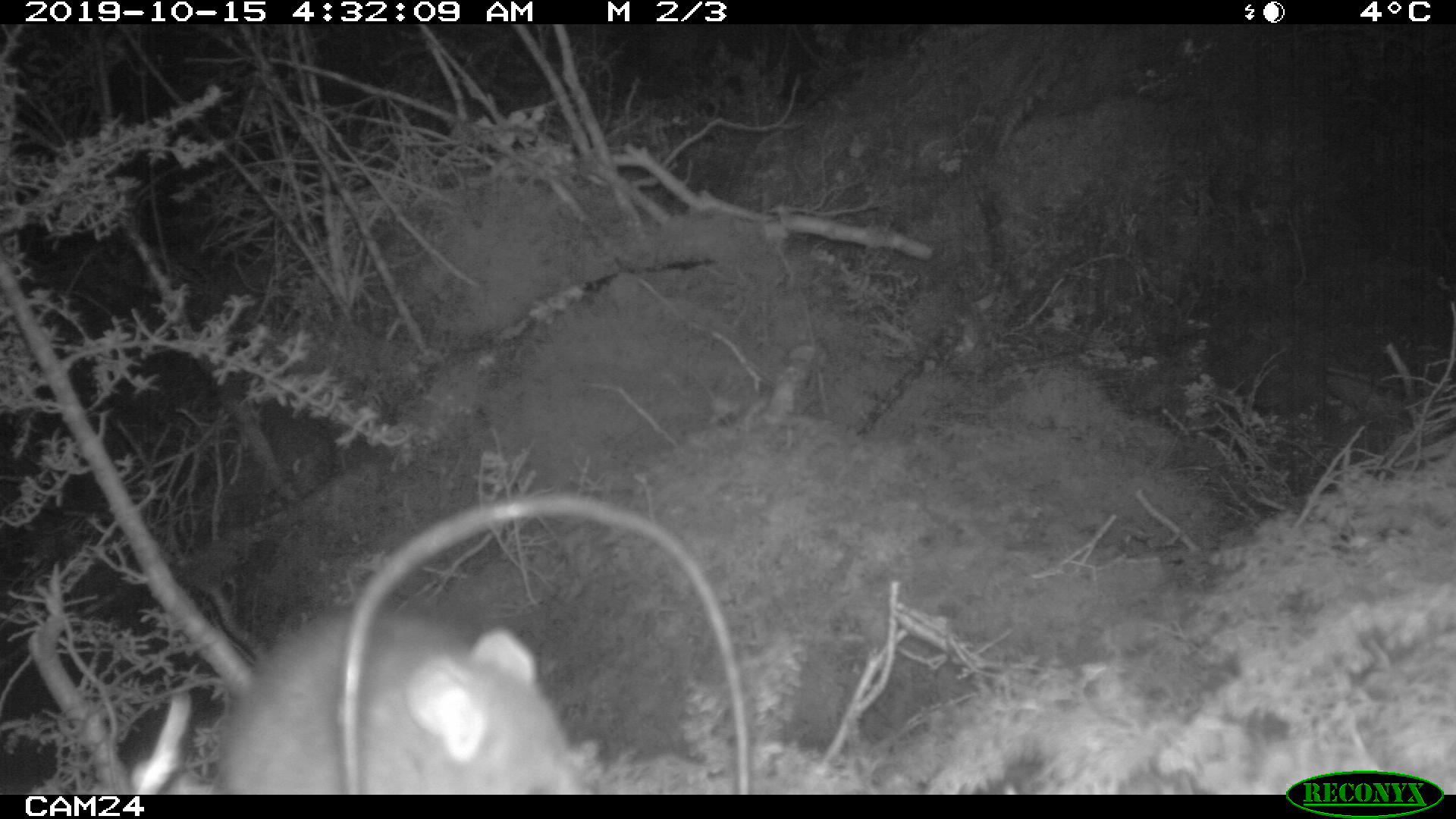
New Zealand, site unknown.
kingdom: Animalia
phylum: Chordata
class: Mammalia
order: Rodentia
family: Muridae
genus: Rattus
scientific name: Rattus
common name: rat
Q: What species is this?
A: Rat (Rattus).